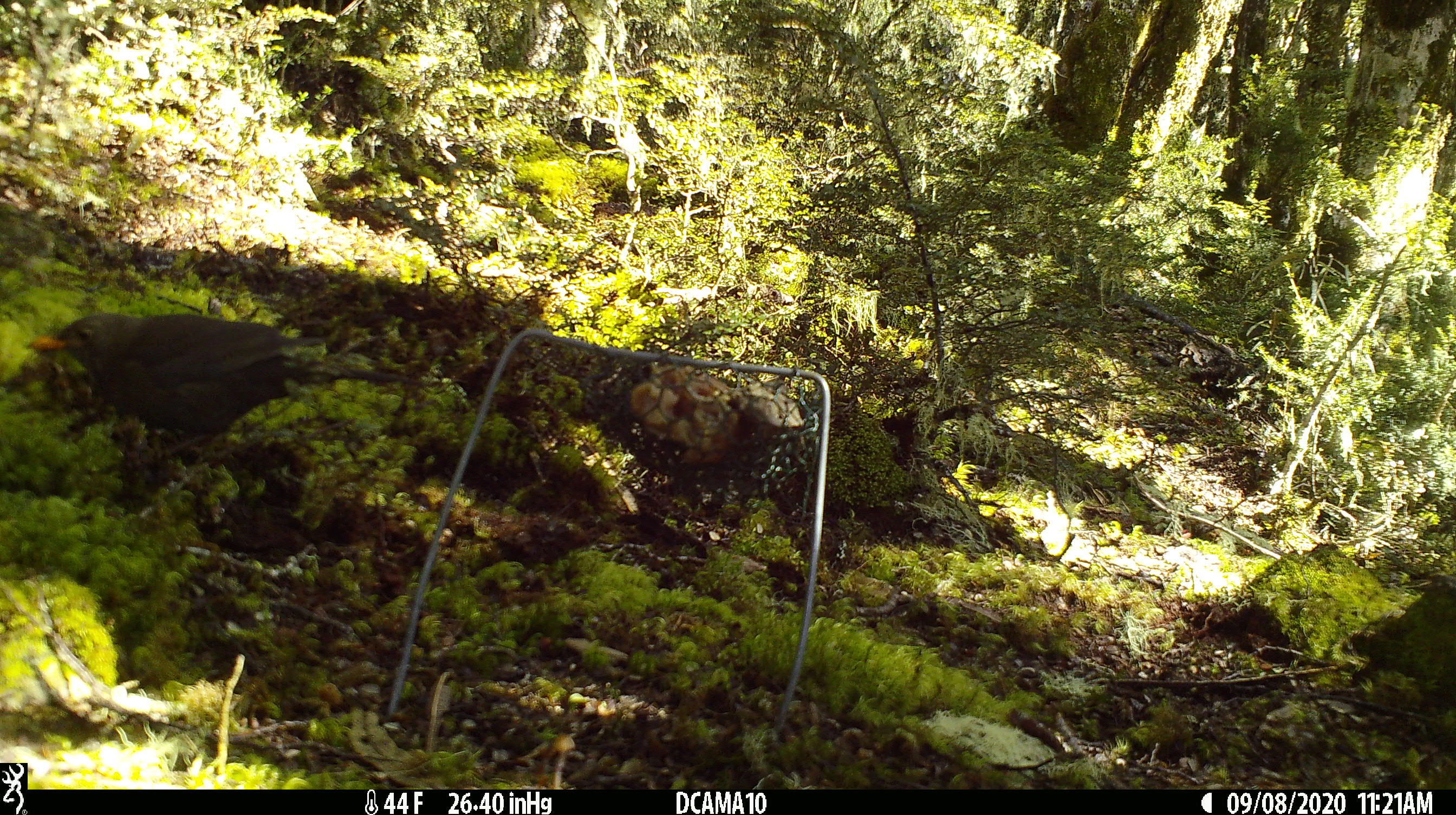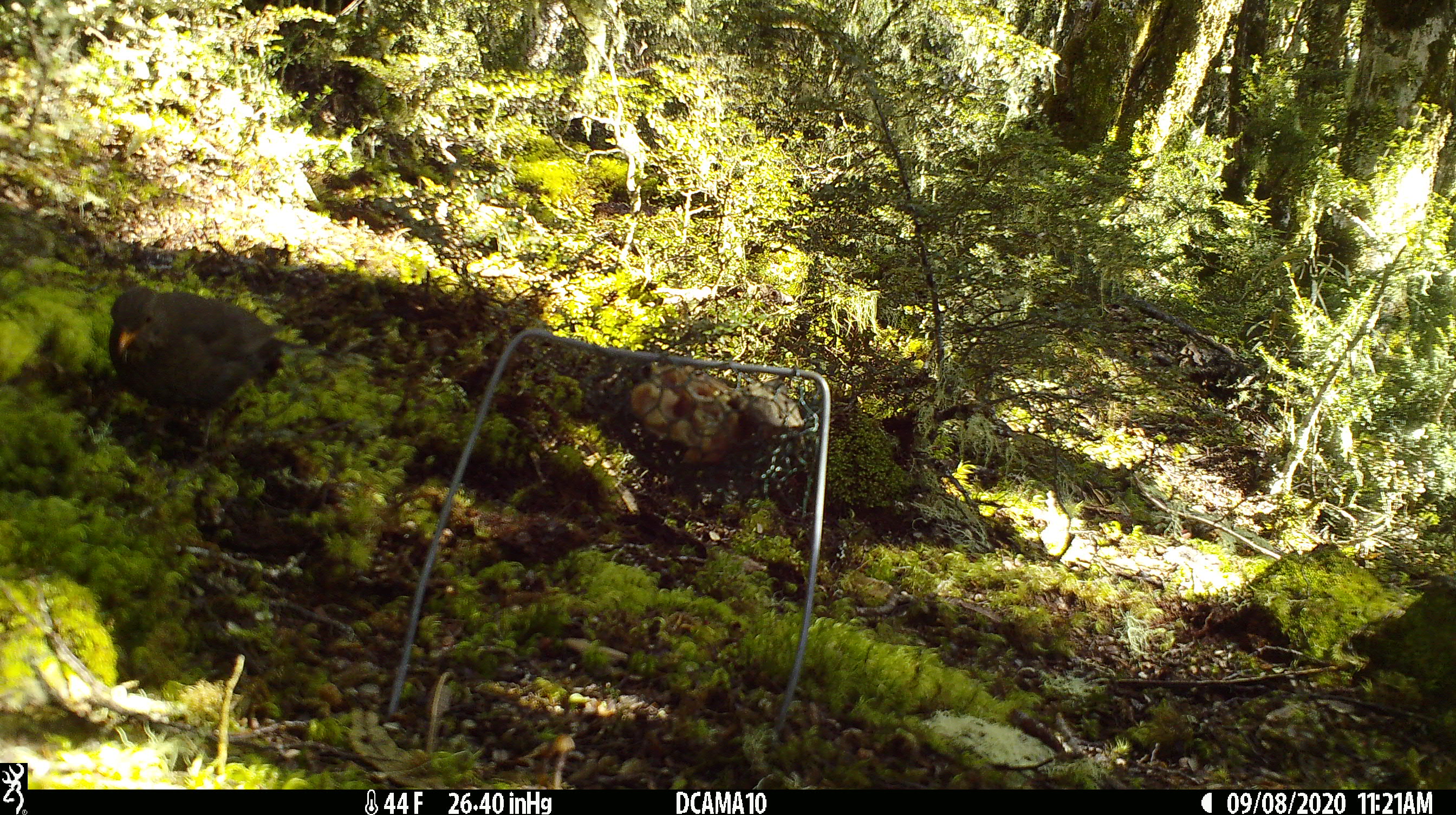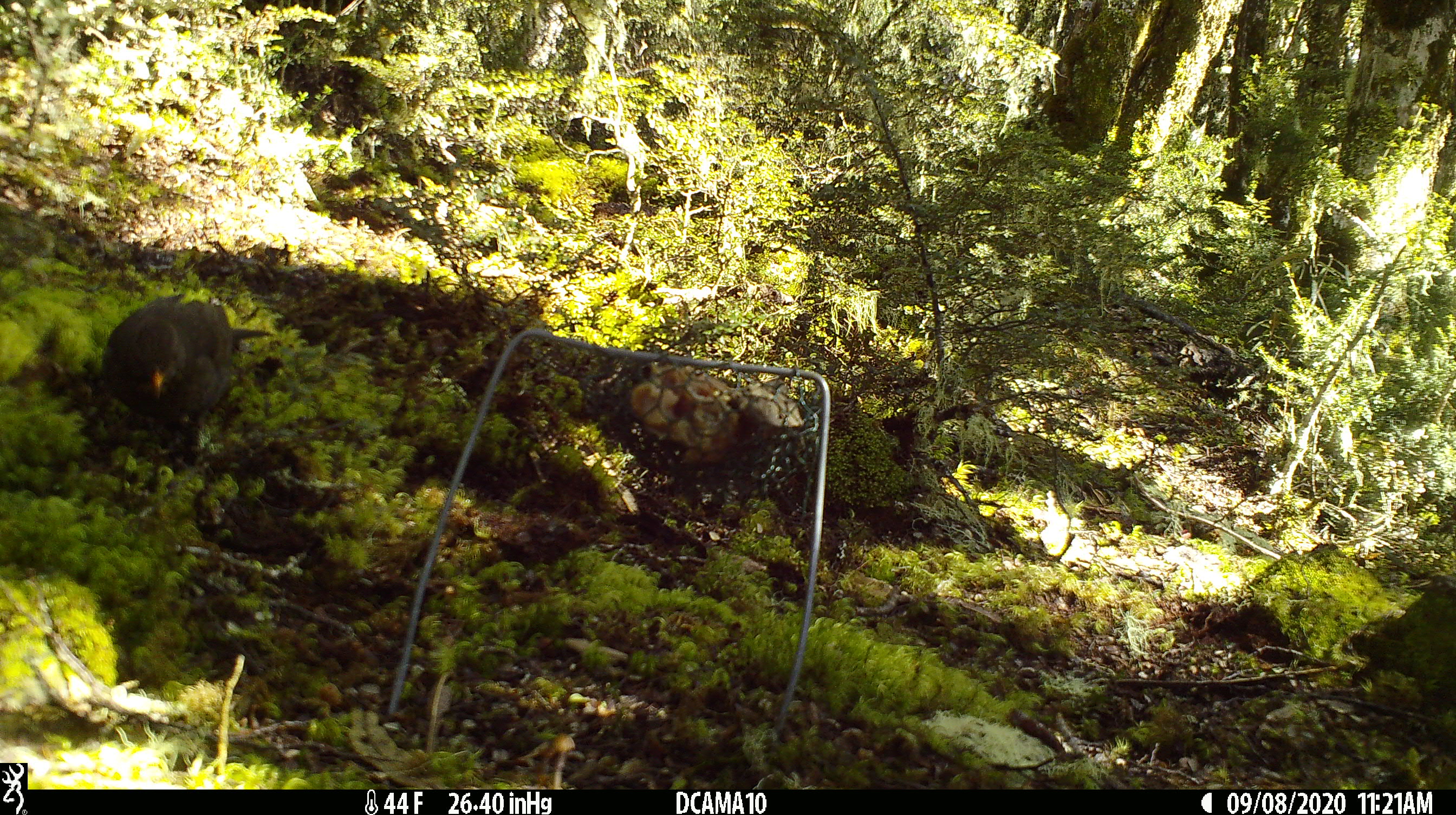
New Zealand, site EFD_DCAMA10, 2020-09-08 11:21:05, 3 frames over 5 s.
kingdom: Animalia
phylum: Chordata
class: Aves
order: Passeriformes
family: Turdidae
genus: Turdus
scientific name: Turdus merula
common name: eurasian blackbird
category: blackbird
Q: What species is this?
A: Blackbird (eurasian blackbird) (Turdus merula).